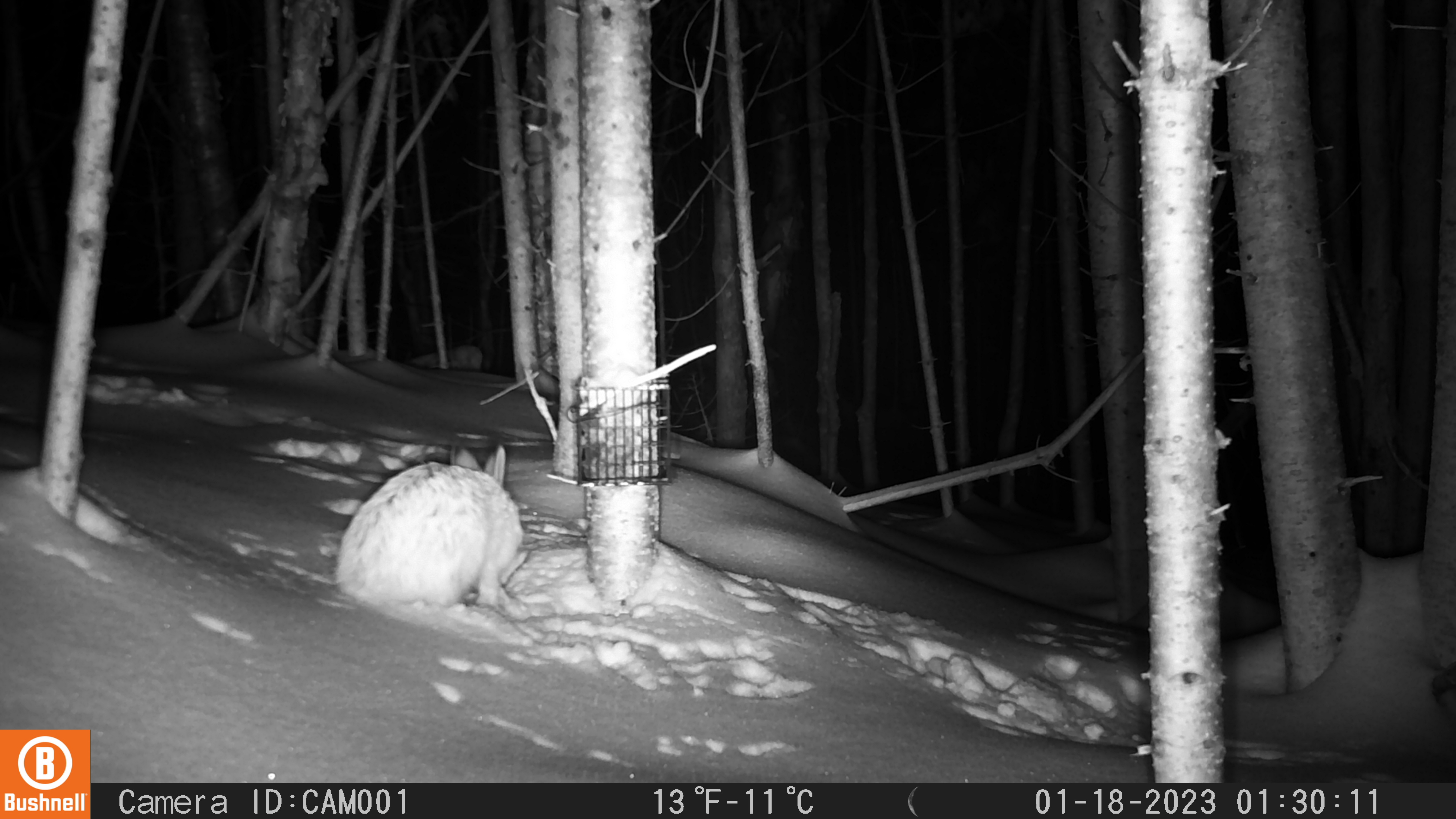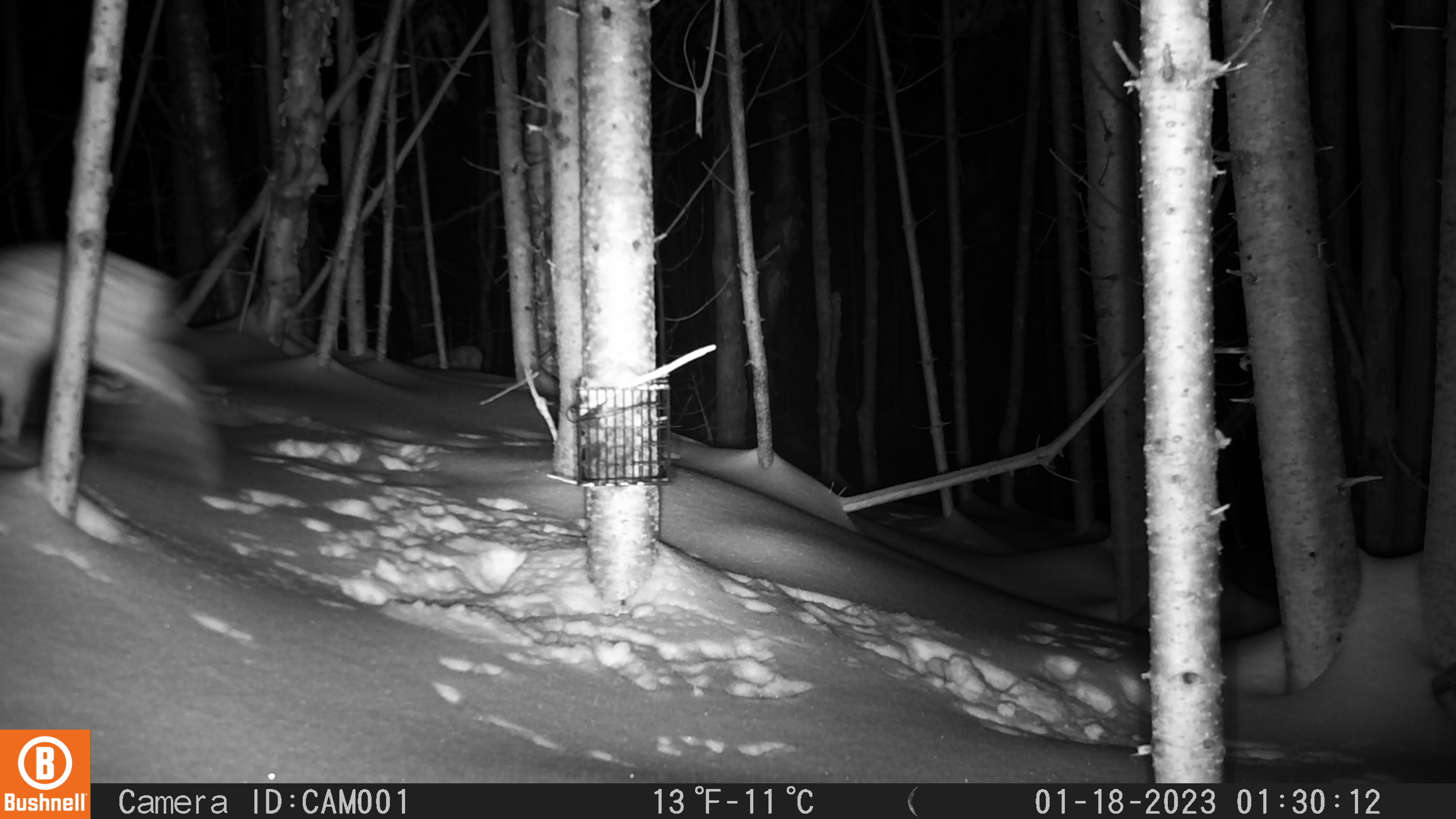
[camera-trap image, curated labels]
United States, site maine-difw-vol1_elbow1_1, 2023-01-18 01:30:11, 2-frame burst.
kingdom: Animalia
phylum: Chordata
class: Mammalia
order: Lagomorpha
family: Leporidae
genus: Lepus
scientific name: Lepus americanus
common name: snowshoe hare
Snowshoe hare (Lepus americanus).